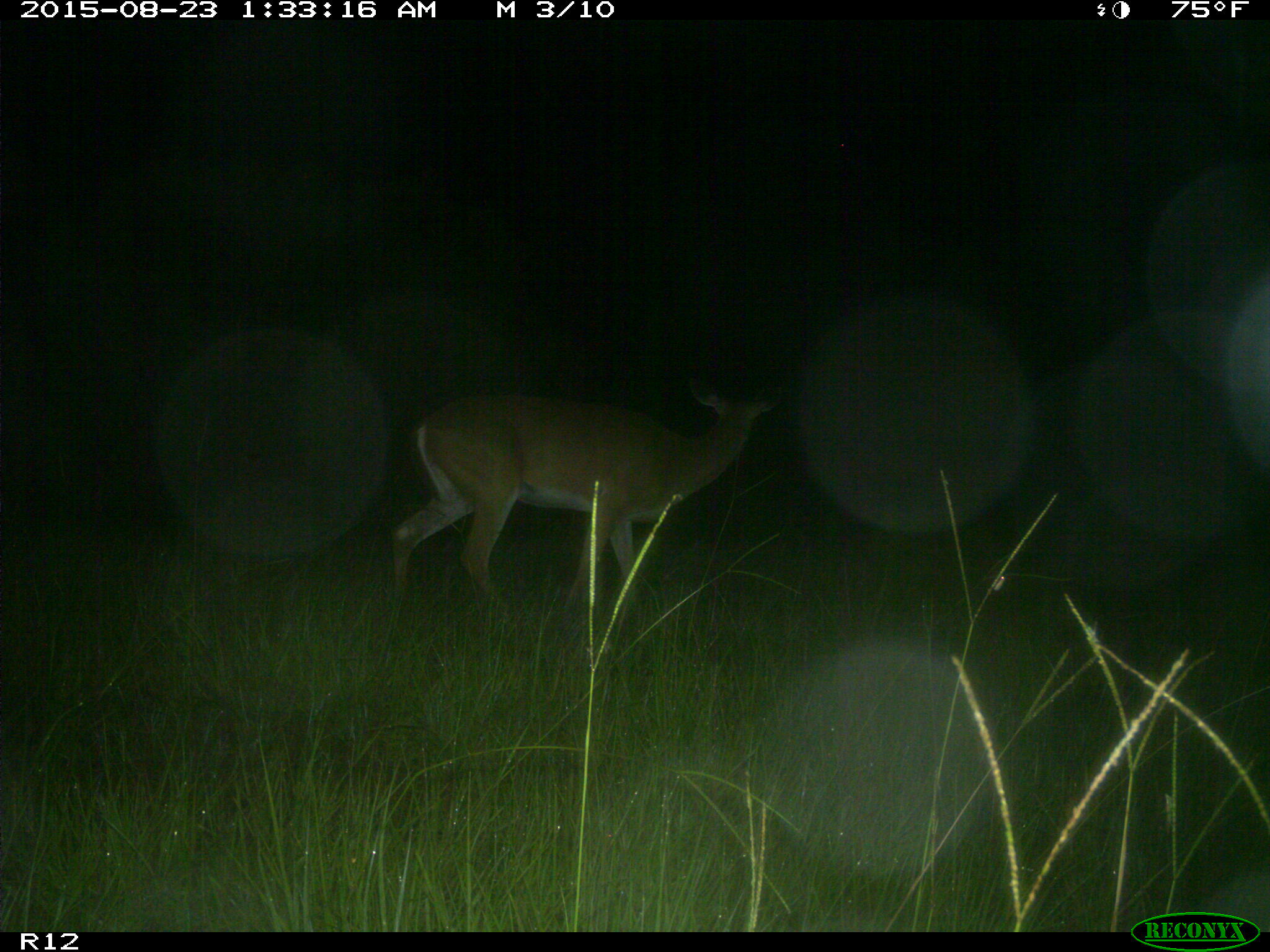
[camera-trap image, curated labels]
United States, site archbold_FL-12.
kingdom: Animalia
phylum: Chordata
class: Mammalia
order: Artiodactyla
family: Cervidae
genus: Odocoileus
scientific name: Odocoileus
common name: deer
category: unidentified deer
Unidentified deer (deer) (Odocoileus).